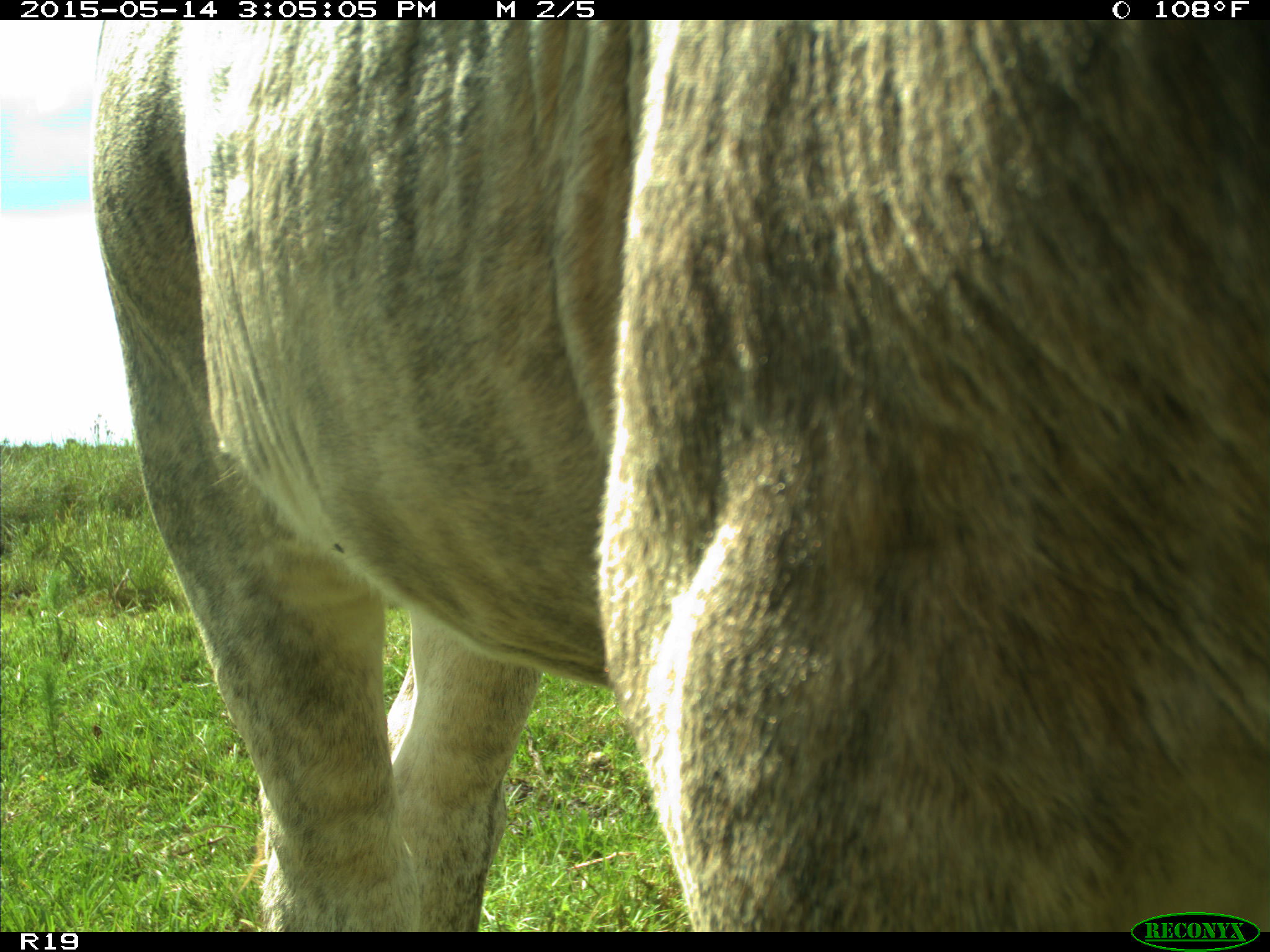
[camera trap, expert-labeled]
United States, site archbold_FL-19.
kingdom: Animalia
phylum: Chordata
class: Mammalia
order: Artiodactyla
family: Bovidae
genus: Bos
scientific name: Bos taurus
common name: domestic cow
Bos taurus (domestic cow).